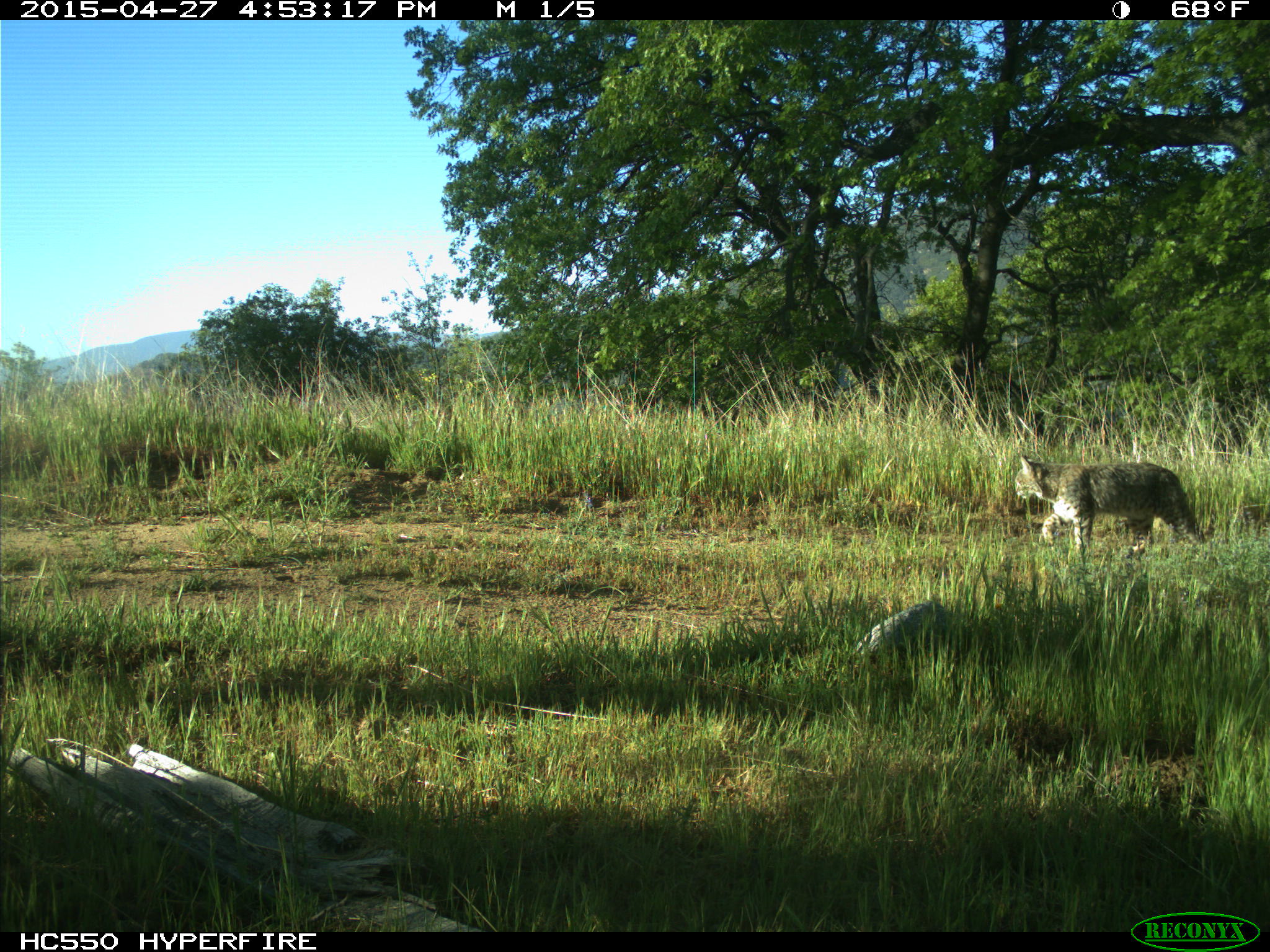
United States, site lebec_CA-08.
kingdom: Animalia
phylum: Chordata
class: Mammalia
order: Carnivora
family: Felidae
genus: Lynx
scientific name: Lynx rufus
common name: bobcat